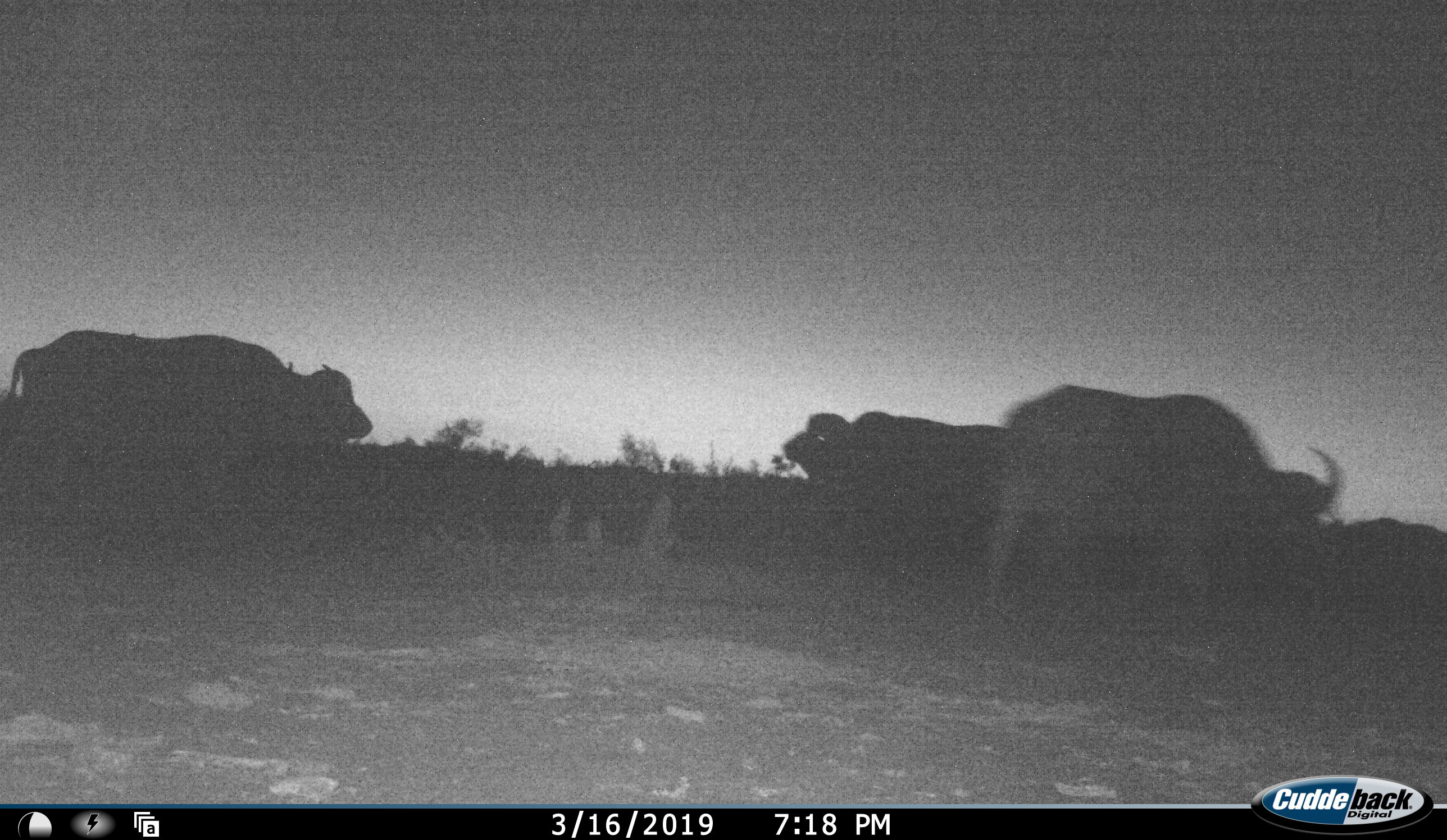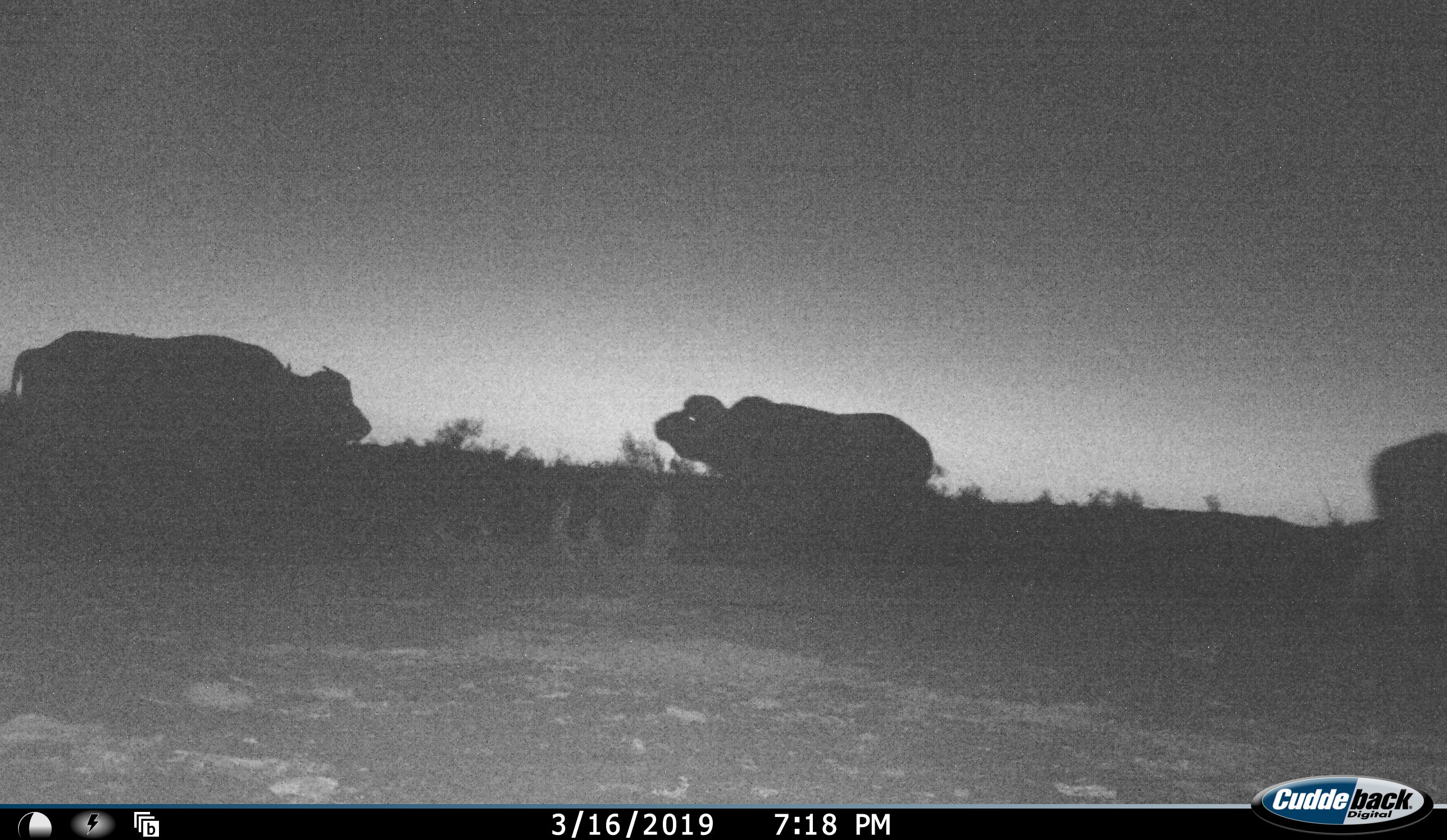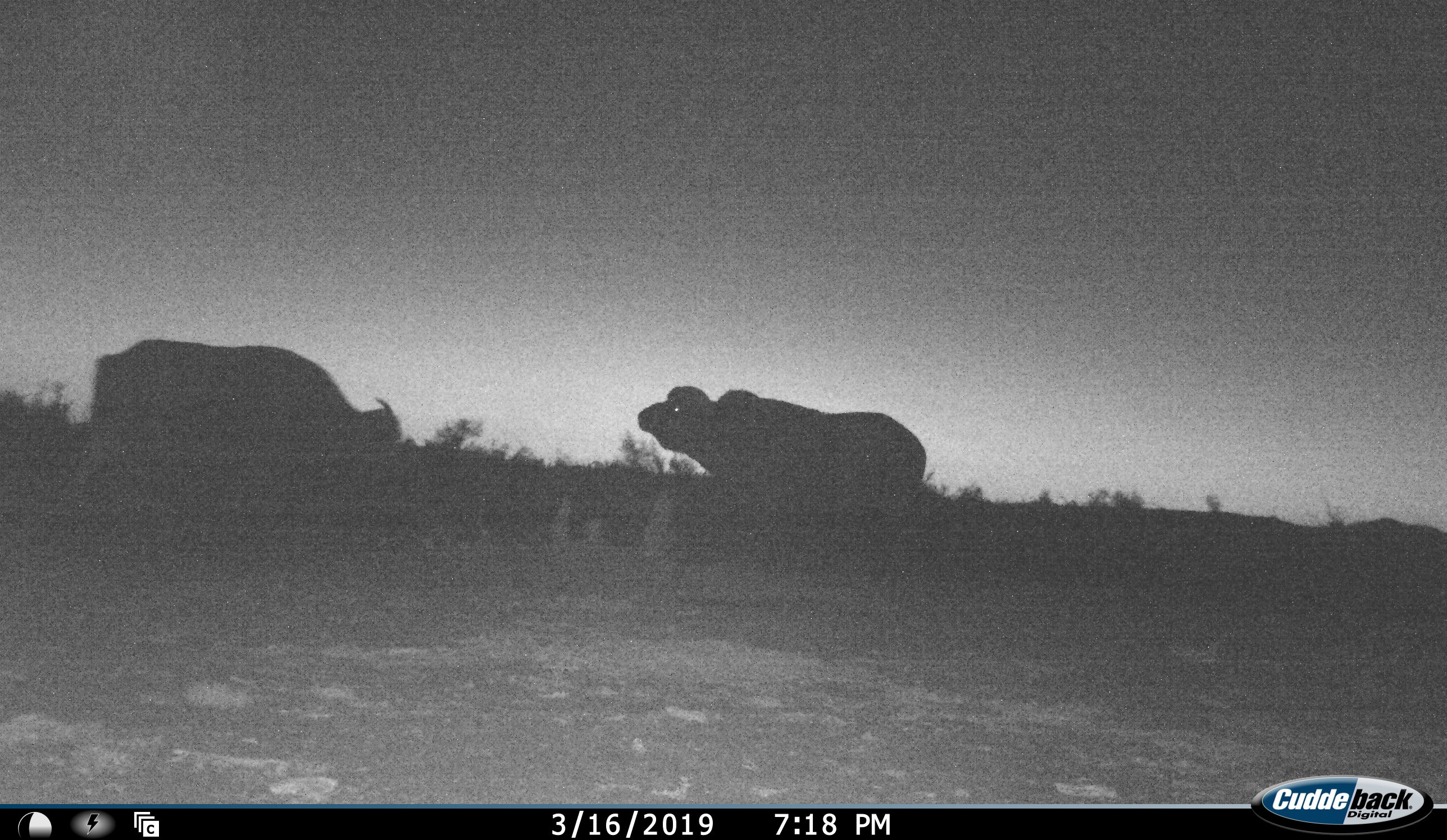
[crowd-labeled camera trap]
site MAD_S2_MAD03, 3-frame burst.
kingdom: Animalia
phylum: Chordata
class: Mammalia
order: Artiodactyla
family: Bovidae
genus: Syncerus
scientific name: Syncerus caffer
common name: african buffalo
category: buffalo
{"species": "buffalo (african buffalo) (Syncerus caffer)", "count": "3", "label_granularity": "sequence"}